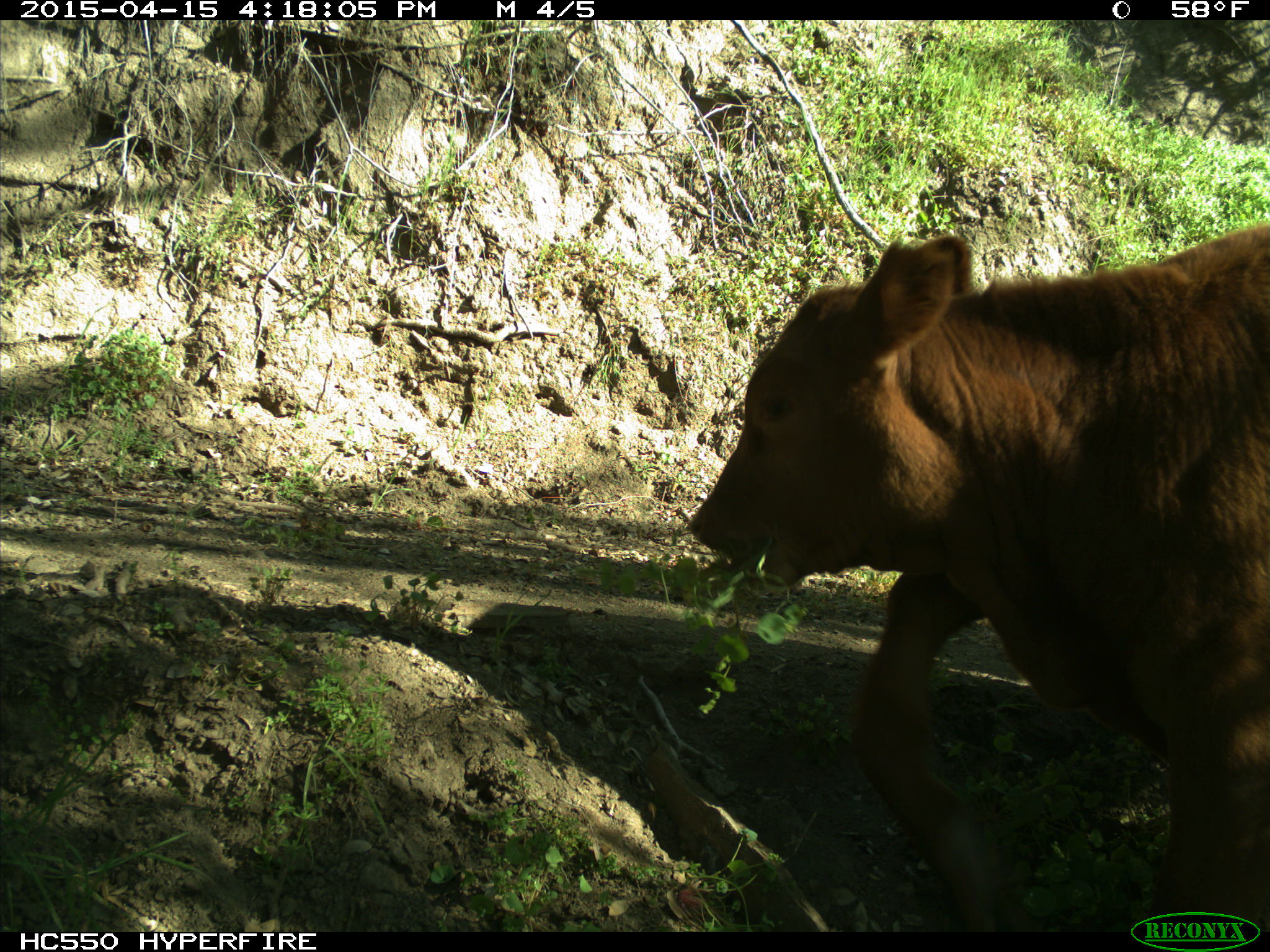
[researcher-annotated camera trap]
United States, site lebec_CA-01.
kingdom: Animalia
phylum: Chordata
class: Mammalia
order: Artiodactyla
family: Bovidae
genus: Bos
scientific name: Bos taurus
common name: domestic cow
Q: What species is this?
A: Bos taurus (domestic cow).